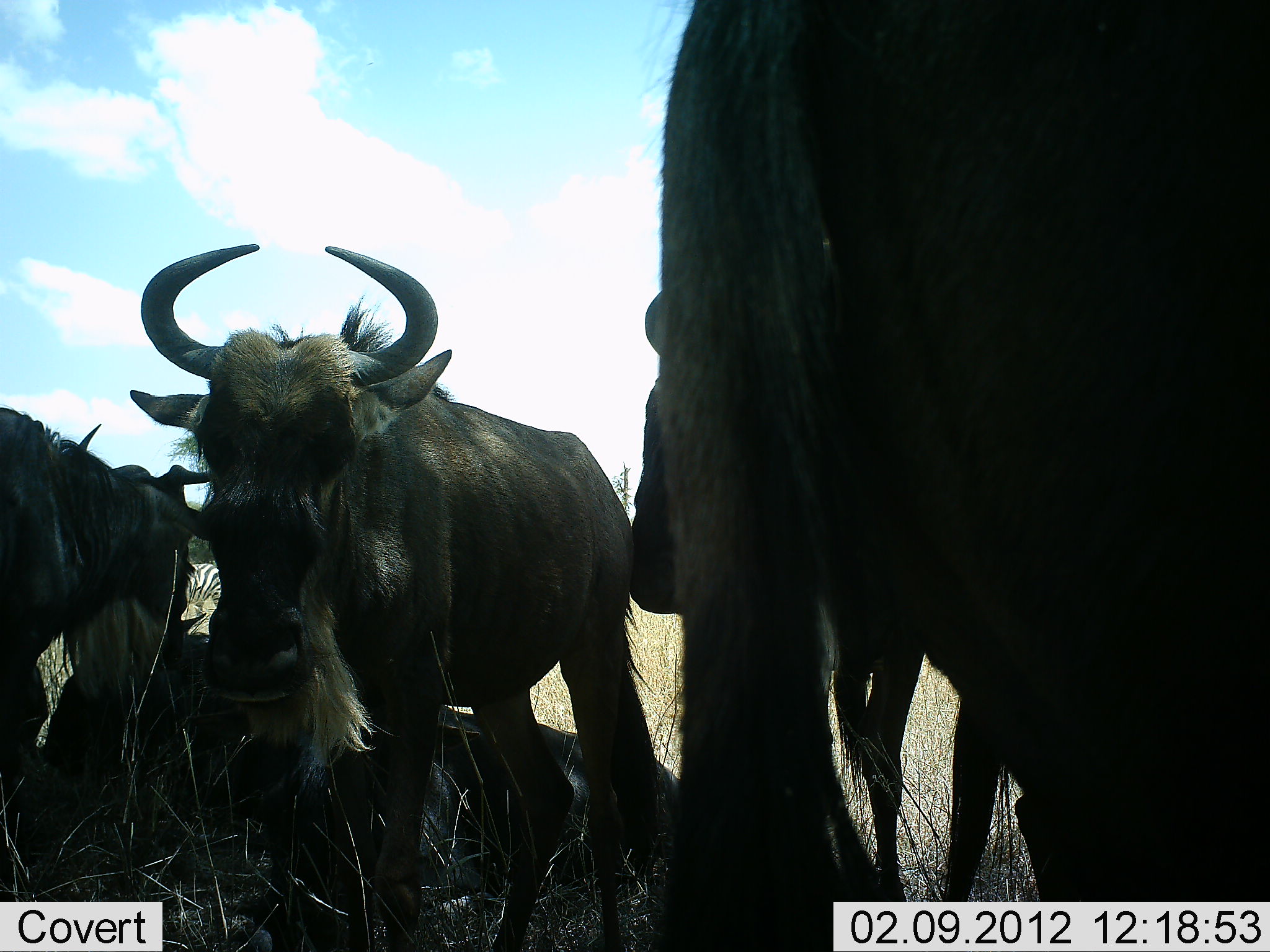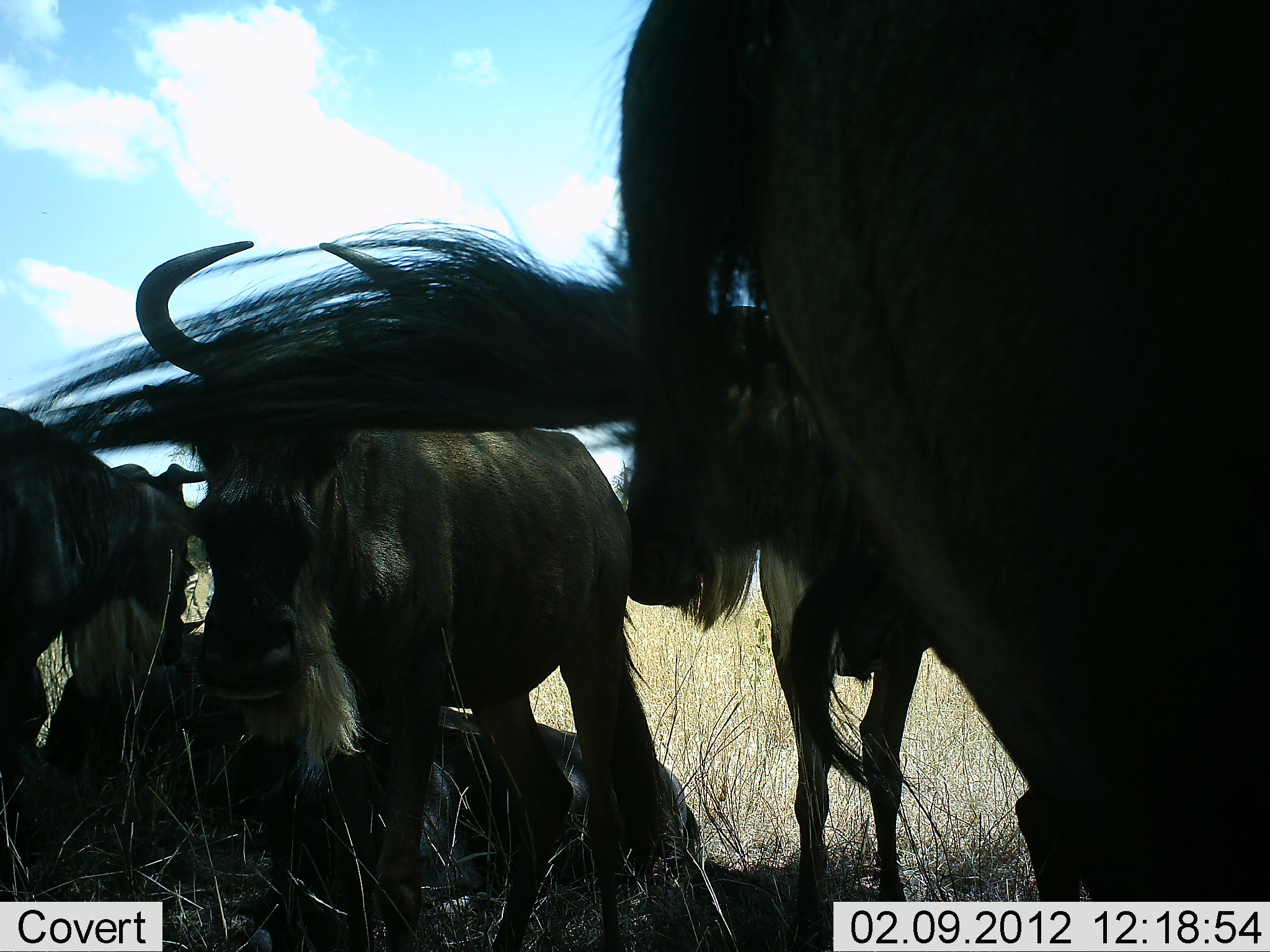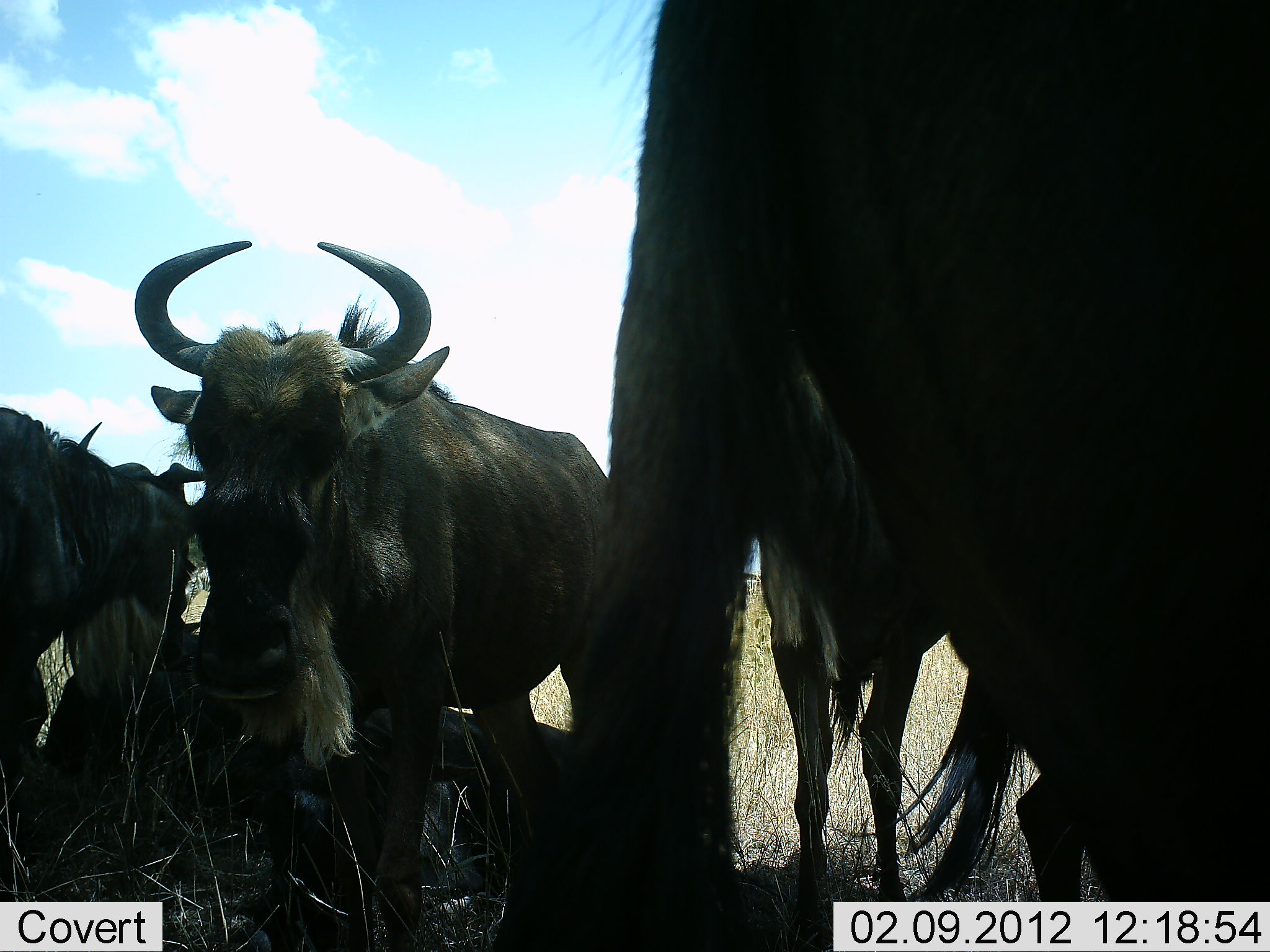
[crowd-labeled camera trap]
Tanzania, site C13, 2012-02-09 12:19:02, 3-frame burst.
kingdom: Animalia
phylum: Chordata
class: Mammalia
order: Artiodactyla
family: Bovidae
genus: Connochaetes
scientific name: Connochaetes taurinus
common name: blue wildebeest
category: wildebeest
Wildebeest (blue wildebeest) (Connochaetes taurinus), count 5. Behavior (volunteer vote fractions): standing 89%, resting 94%, moving 6%, interacting 0%. Young present (vote fraction): 0%. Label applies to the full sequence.